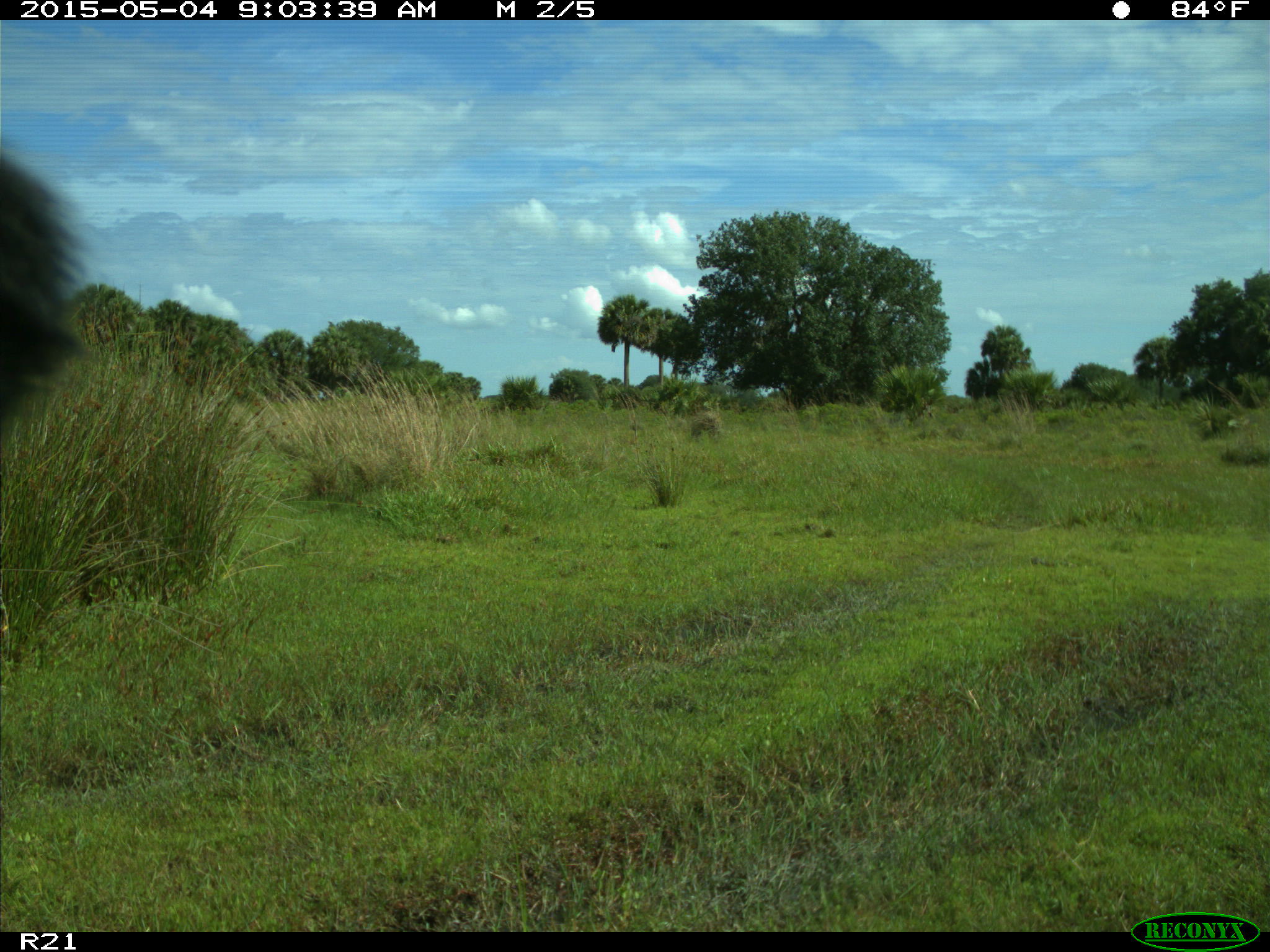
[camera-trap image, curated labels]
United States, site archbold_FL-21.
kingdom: Animalia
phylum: Chordata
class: Mammalia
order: Artiodactyla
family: Bovidae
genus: Bos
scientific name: Bos taurus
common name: domestic cow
Bos taurus (domestic cow).